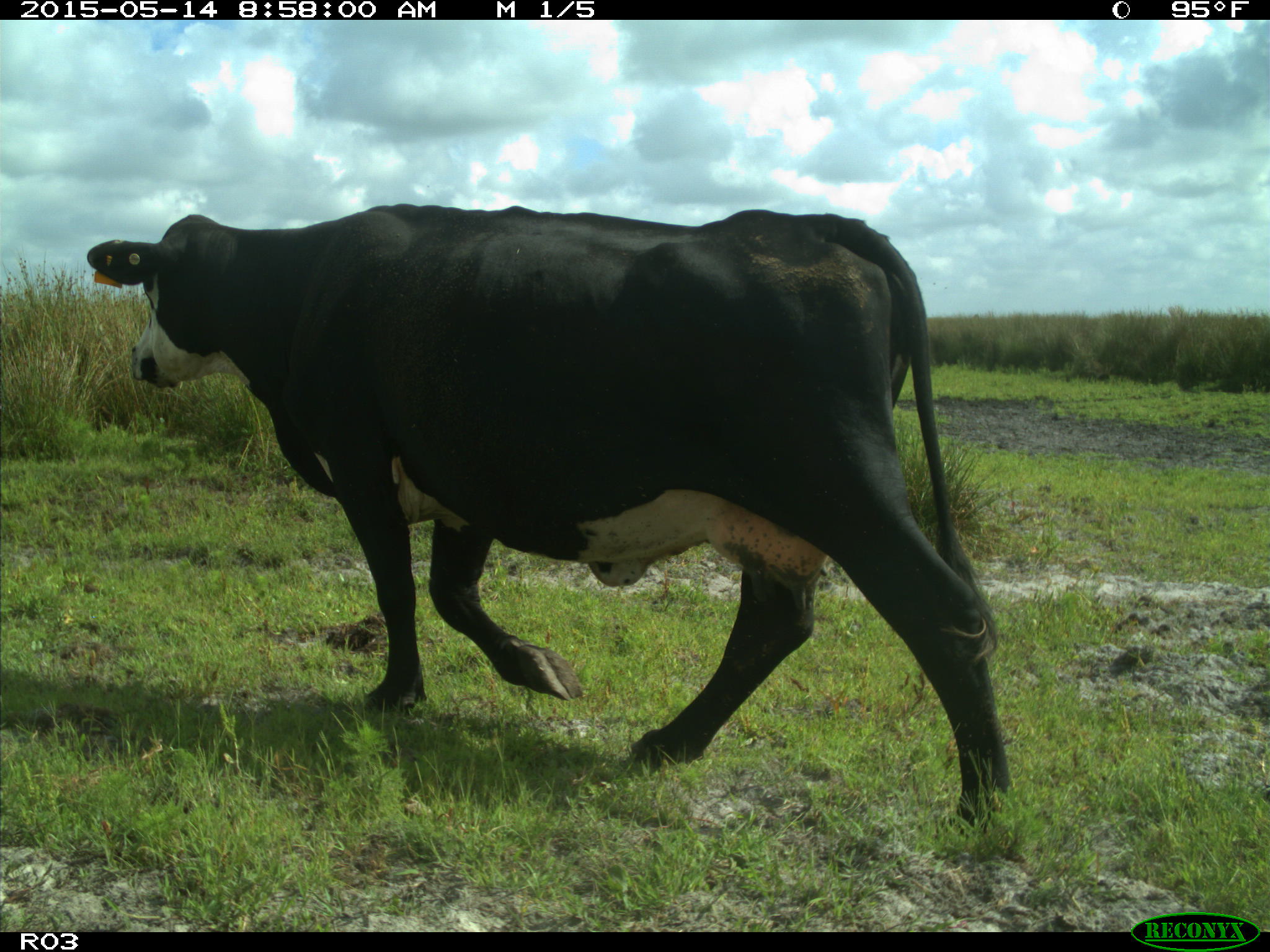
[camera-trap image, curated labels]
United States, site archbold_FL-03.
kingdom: Animalia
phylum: Chordata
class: Mammalia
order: Artiodactyla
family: Bovidae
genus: Bos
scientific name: Bos taurus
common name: domestic cow